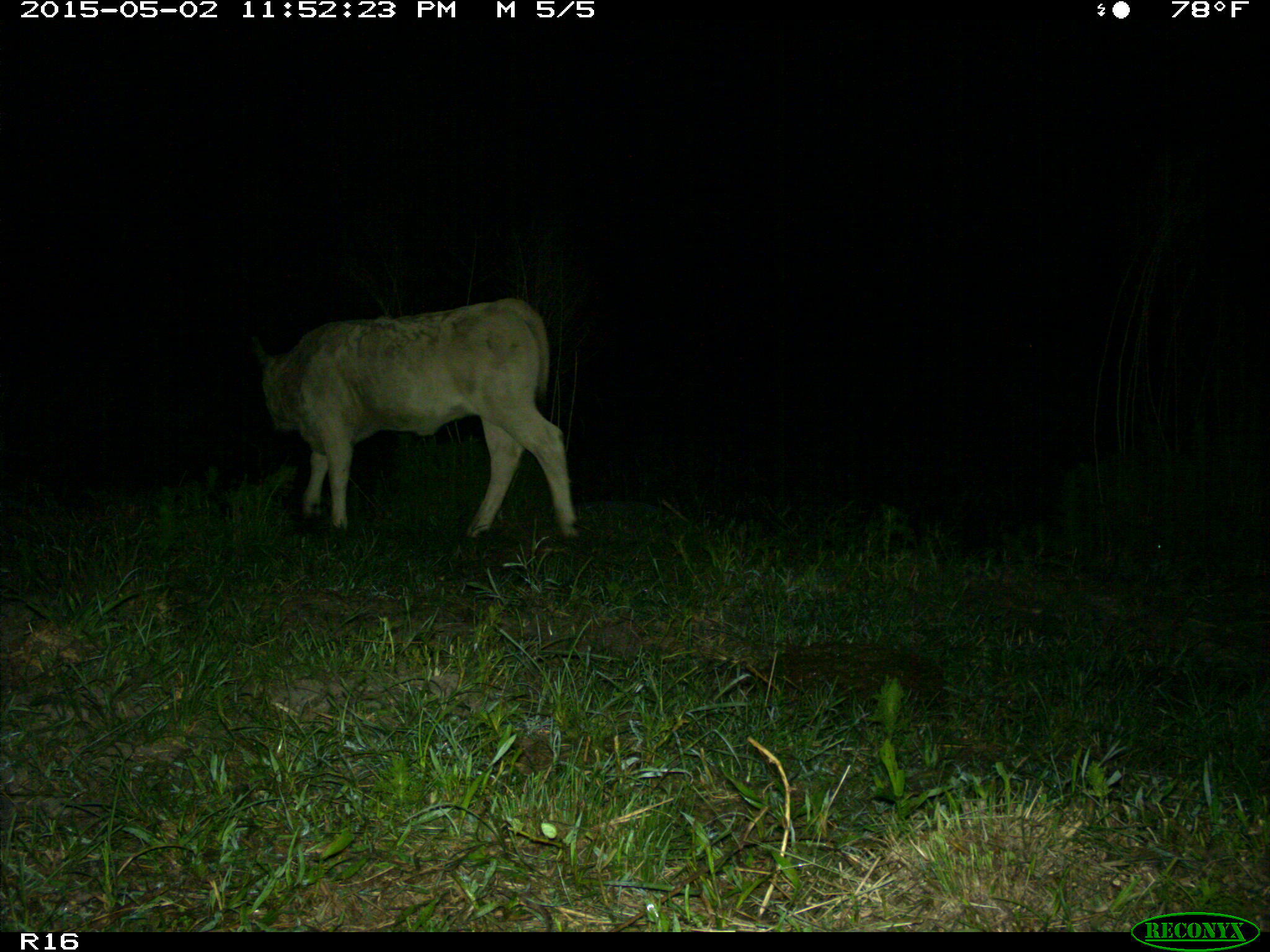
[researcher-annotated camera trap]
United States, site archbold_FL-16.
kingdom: Animalia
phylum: Chordata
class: Mammalia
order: Artiodactyla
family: Bovidae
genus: Bos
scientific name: Bos taurus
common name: domestic cow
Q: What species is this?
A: Bos taurus (domestic cow).